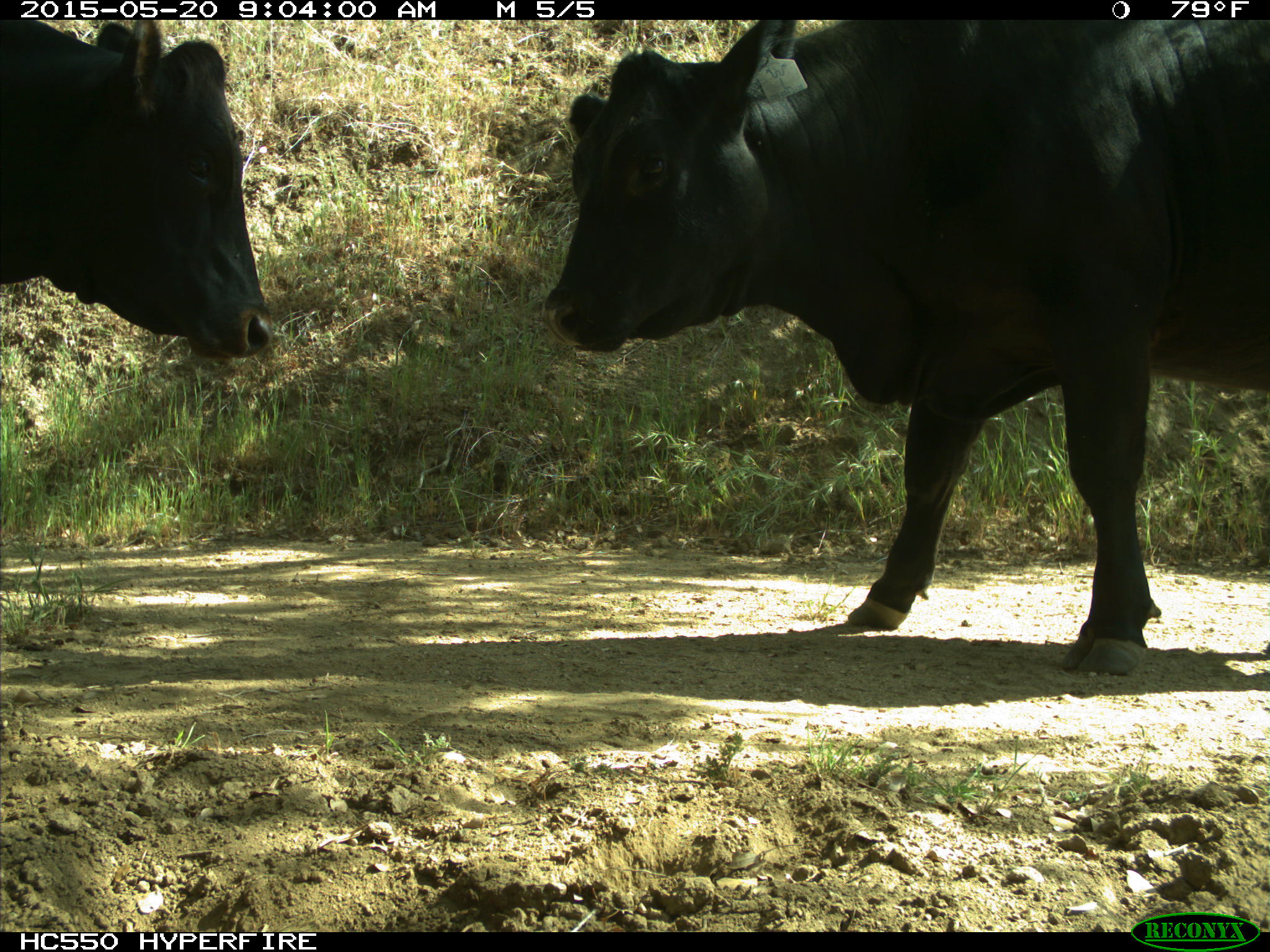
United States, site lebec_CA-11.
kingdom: Animalia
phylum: Chordata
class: Mammalia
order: Artiodactyla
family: Bovidae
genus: Bos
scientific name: Bos taurus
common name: domestic cow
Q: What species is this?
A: Bos taurus (domestic cow).